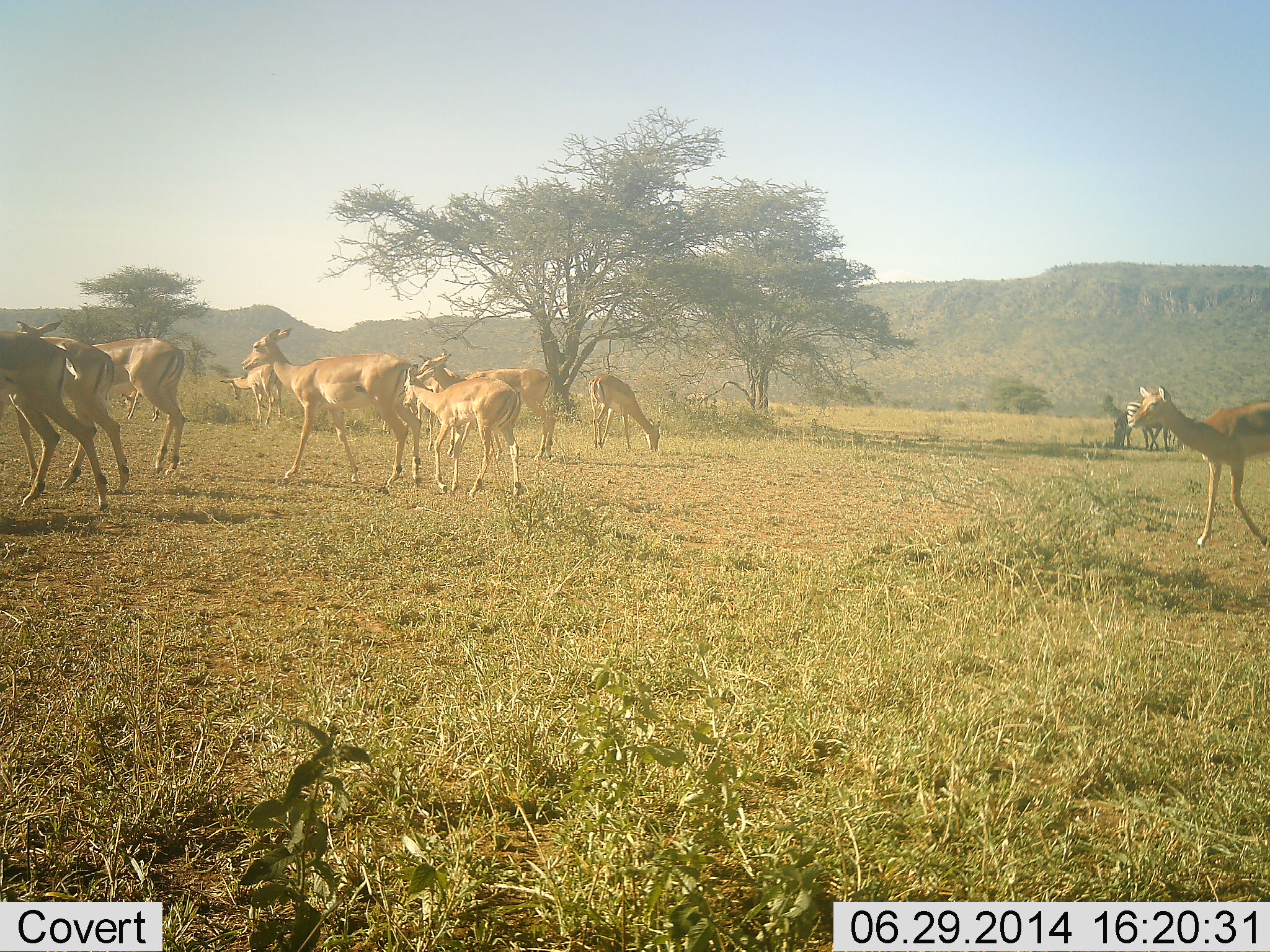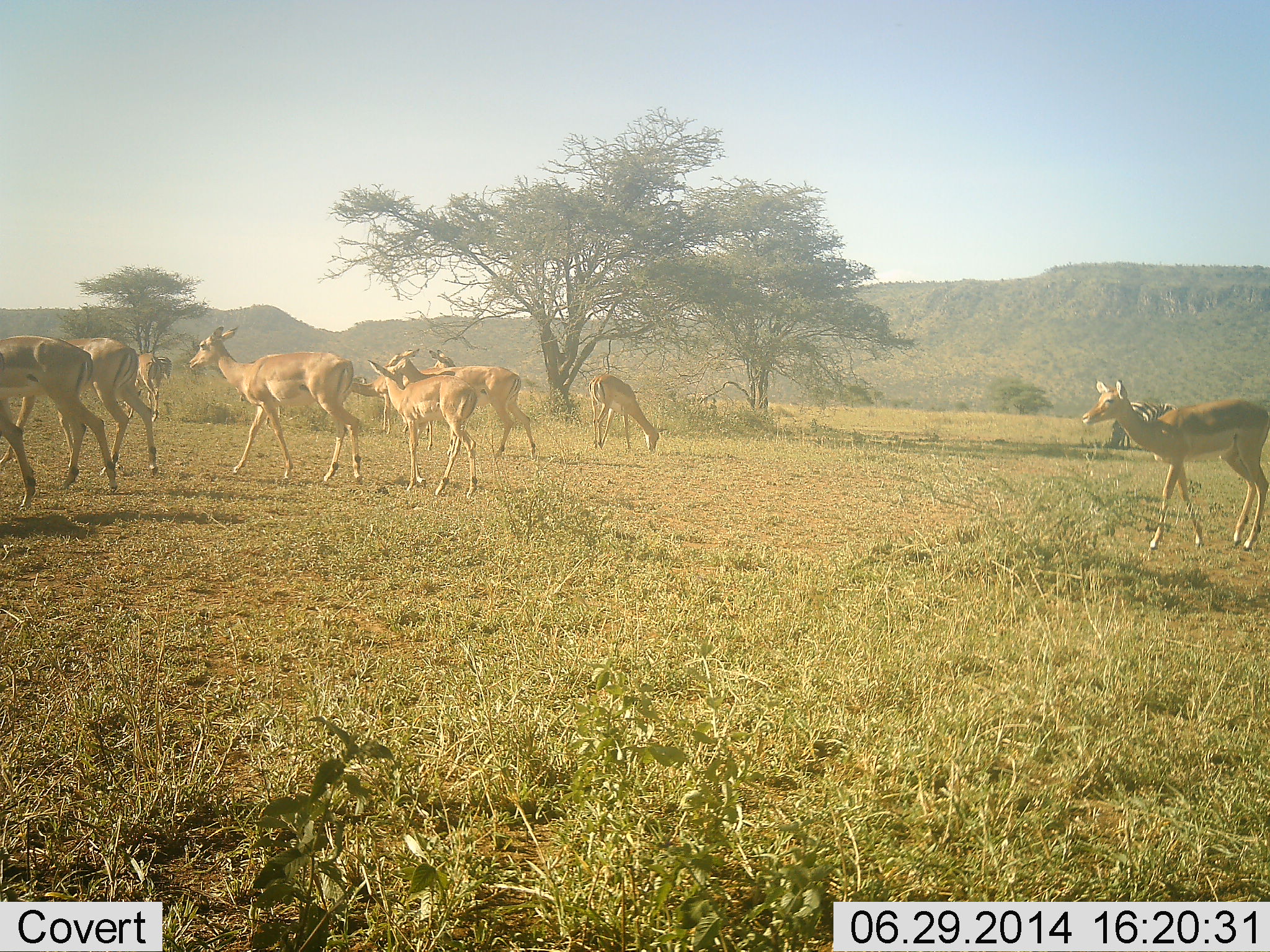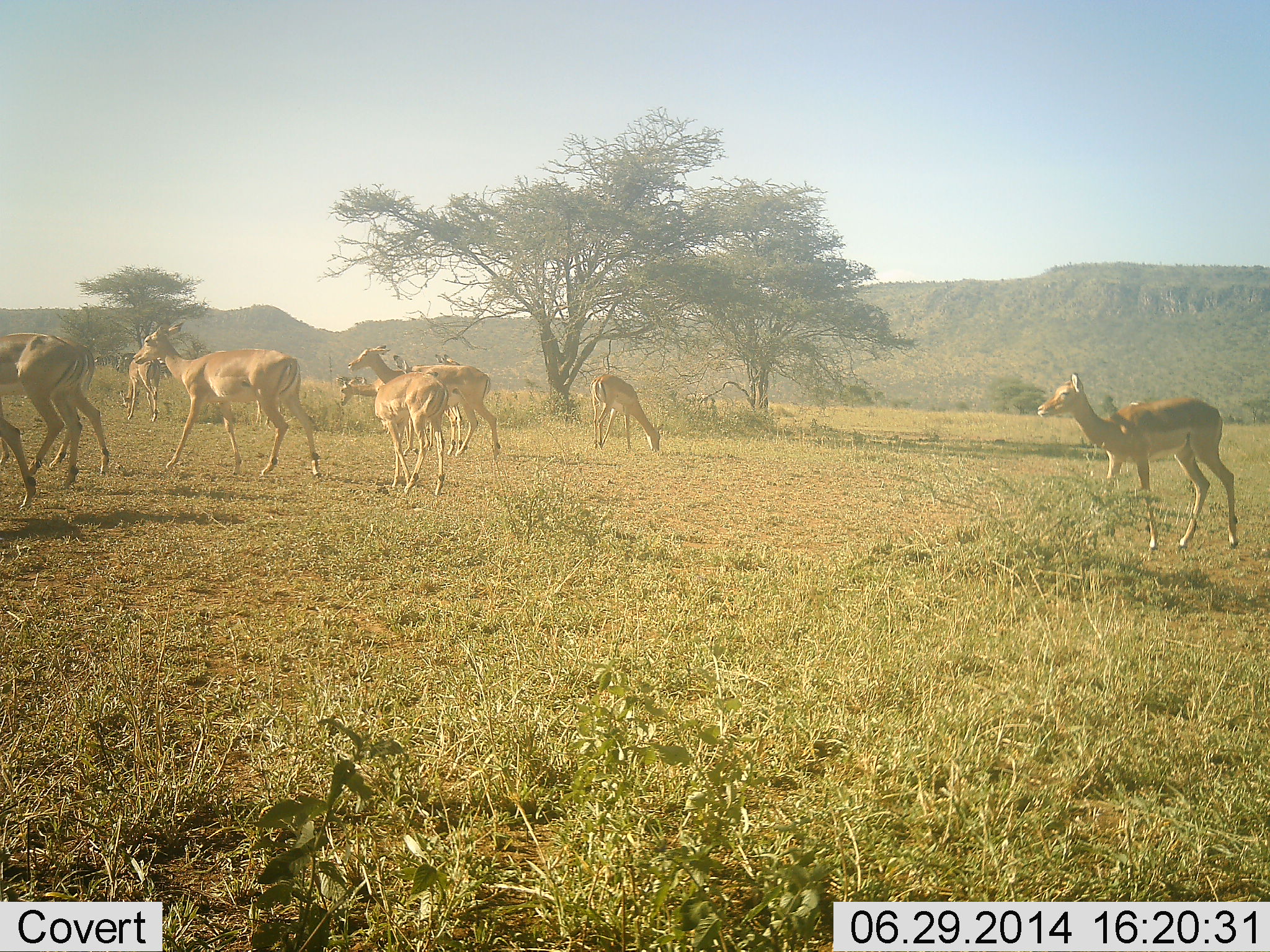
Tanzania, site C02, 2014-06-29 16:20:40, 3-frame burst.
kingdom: Animalia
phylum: Chordata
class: Mammalia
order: Artiodactyla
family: Bovidae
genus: Aepyceros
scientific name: Aepyceros melampus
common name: impala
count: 10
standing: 0%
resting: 0%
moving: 100%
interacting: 0%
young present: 8%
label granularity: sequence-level